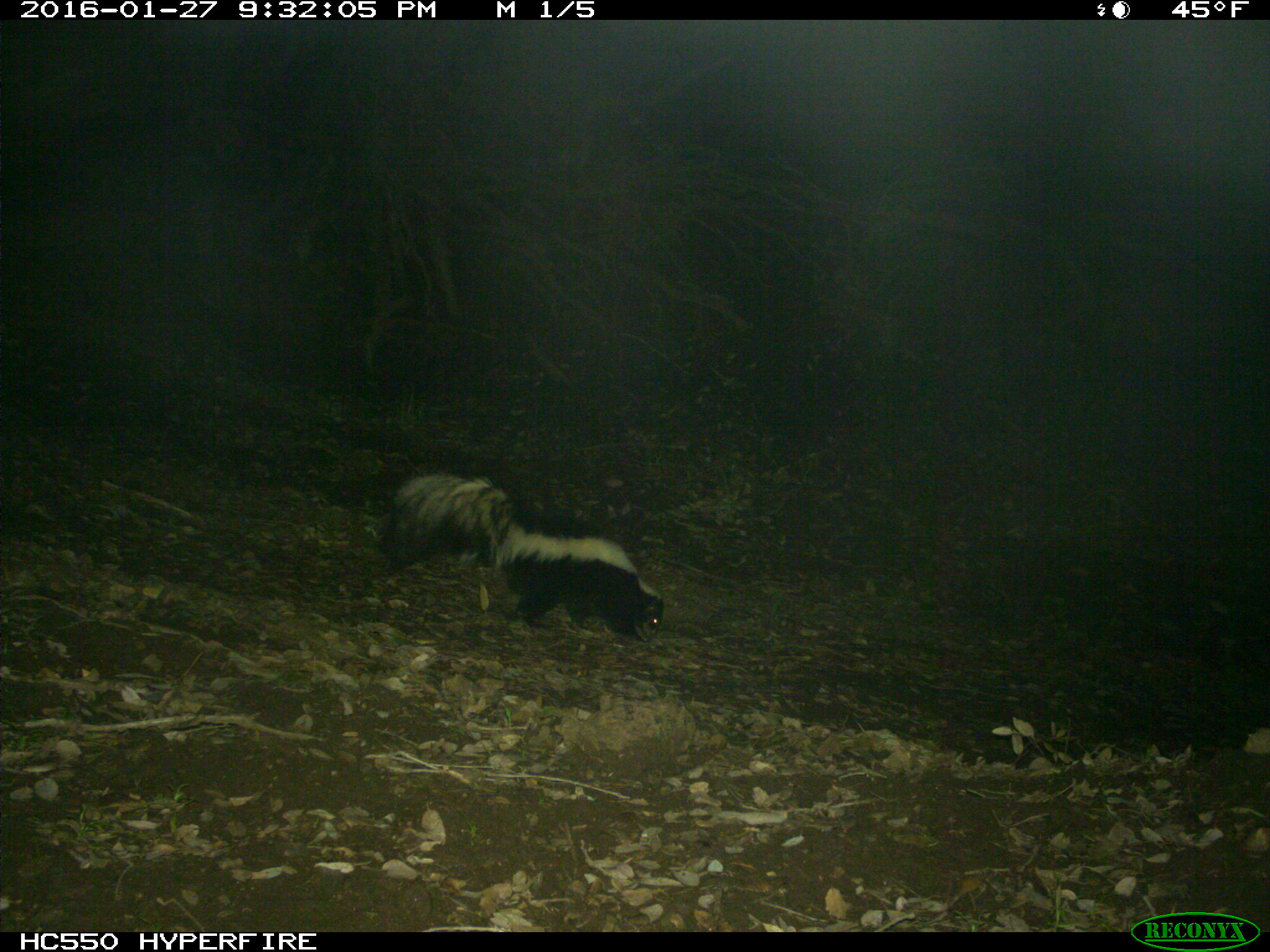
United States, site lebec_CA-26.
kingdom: Animalia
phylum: Chordata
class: Mammalia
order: Carnivora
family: Mephitidae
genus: Mephitis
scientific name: Mephitis mephitis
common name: striped skunk